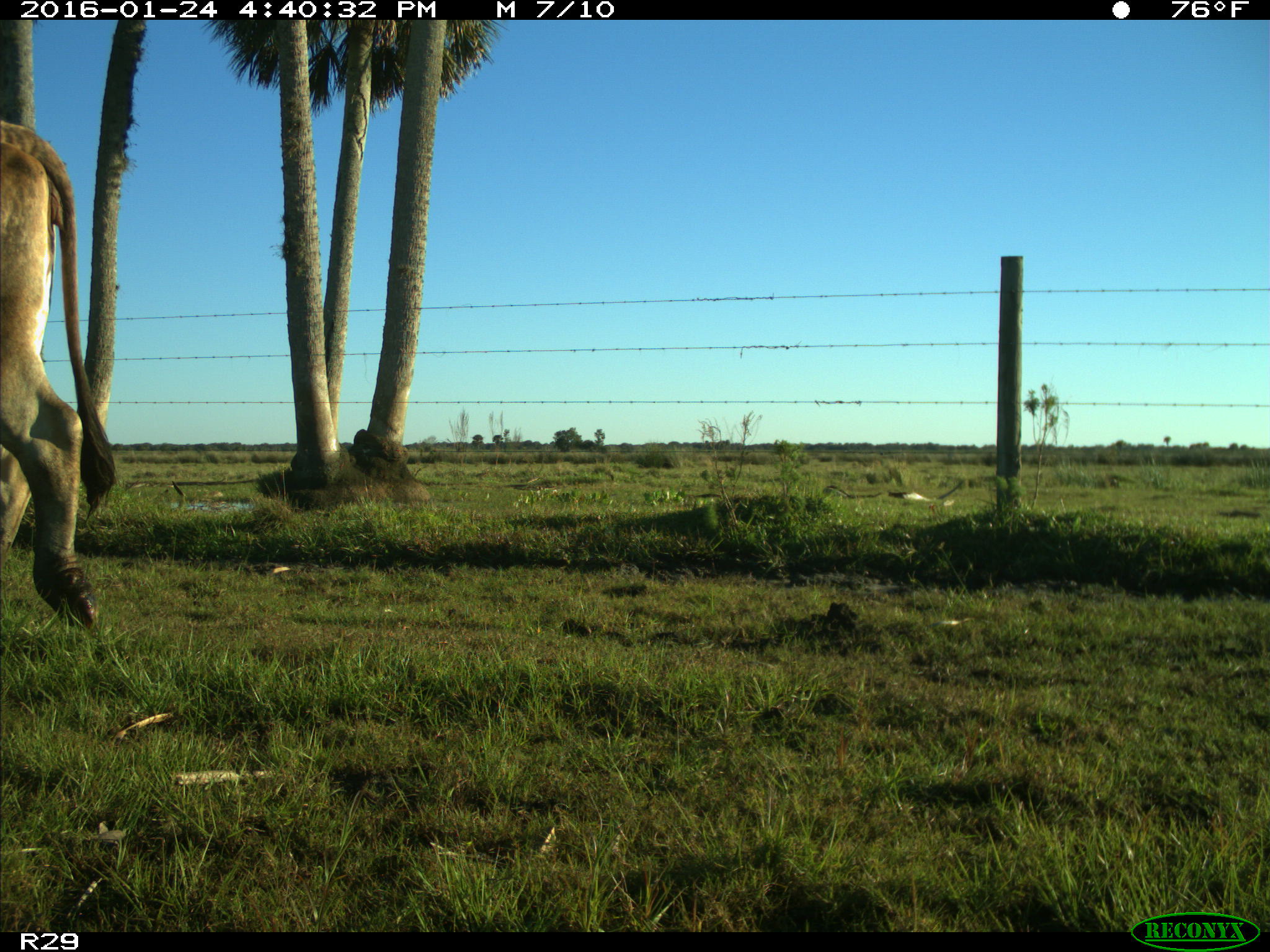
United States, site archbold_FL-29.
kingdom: Animalia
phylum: Chordata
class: Mammalia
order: Artiodactyla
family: Bovidae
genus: Bos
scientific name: Bos taurus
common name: domestic cow